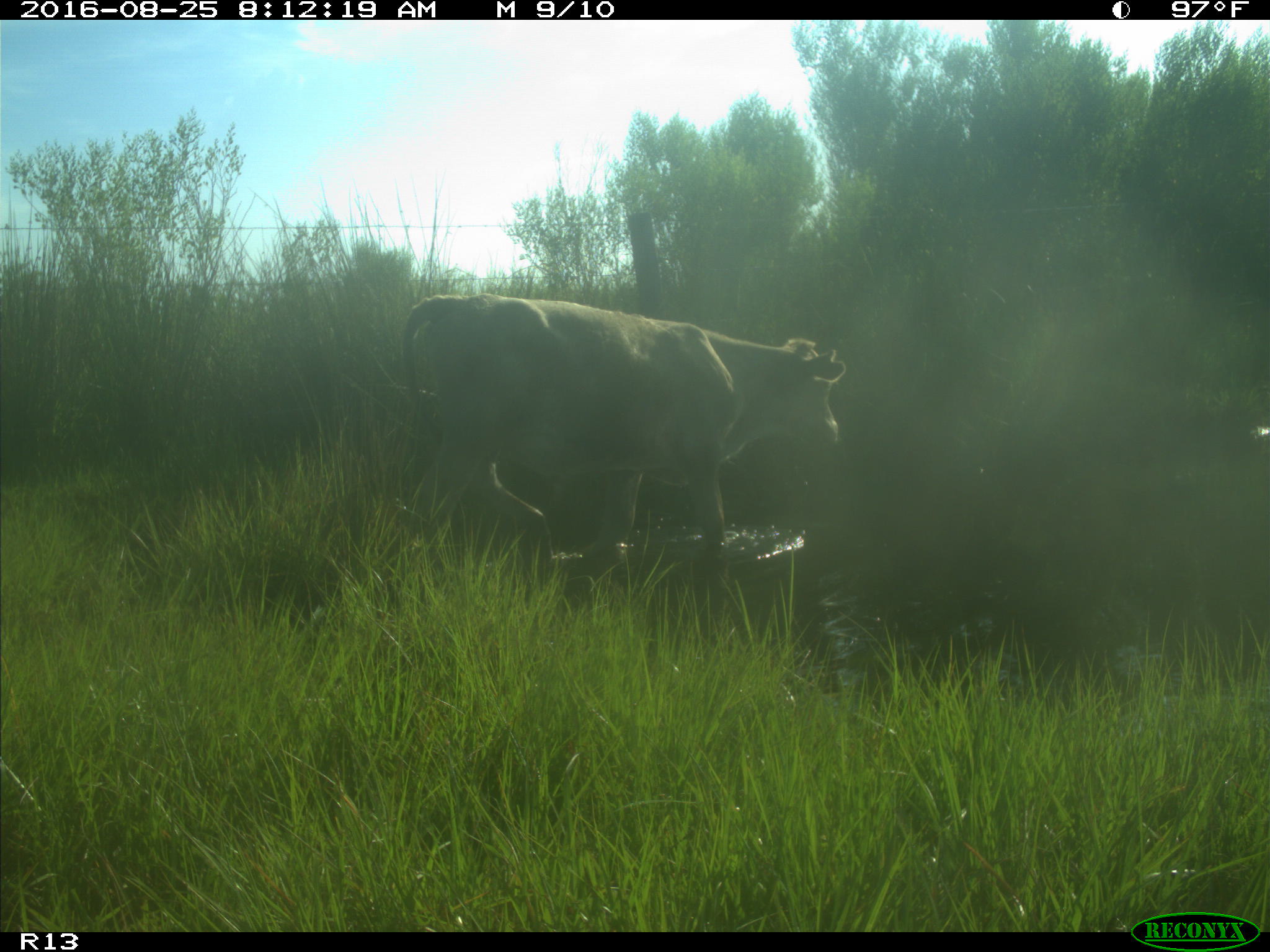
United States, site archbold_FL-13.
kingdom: Animalia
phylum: Chordata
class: Mammalia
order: Artiodactyla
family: Bovidae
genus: Bos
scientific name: Bos taurus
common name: domestic cow